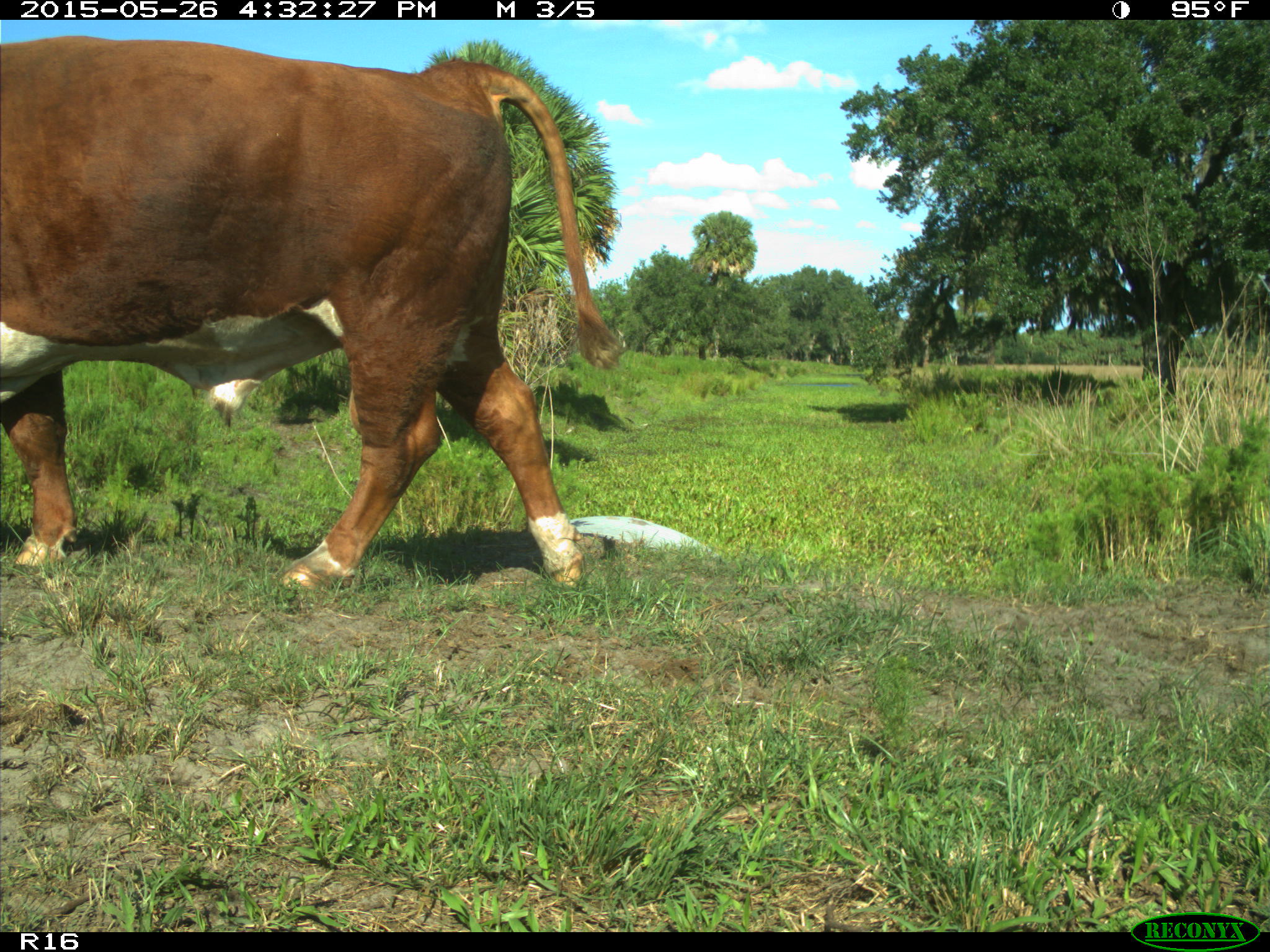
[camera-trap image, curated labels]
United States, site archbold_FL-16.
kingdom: Animalia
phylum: Chordata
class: Mammalia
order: Artiodactyla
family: Bovidae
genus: Bos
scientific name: Bos taurus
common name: domestic cow